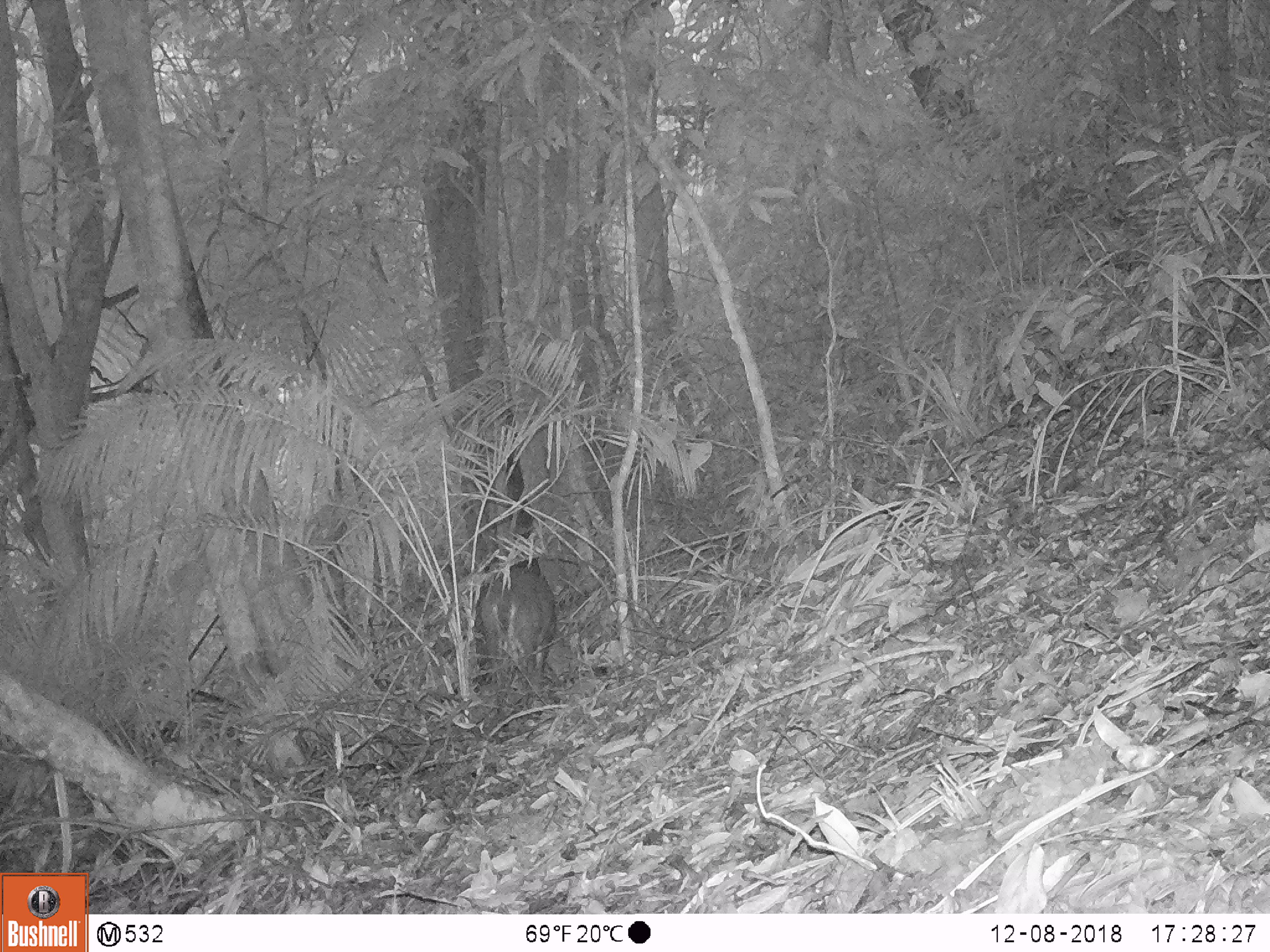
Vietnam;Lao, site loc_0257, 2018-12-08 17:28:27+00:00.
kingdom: Animalia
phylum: Chordata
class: Mammalia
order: Artiodactyla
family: Cervidae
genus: Muntiacus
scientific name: Muntiacus rooseveltorum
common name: roosevelt's muntjac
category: roosevelts muntjac group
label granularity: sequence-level